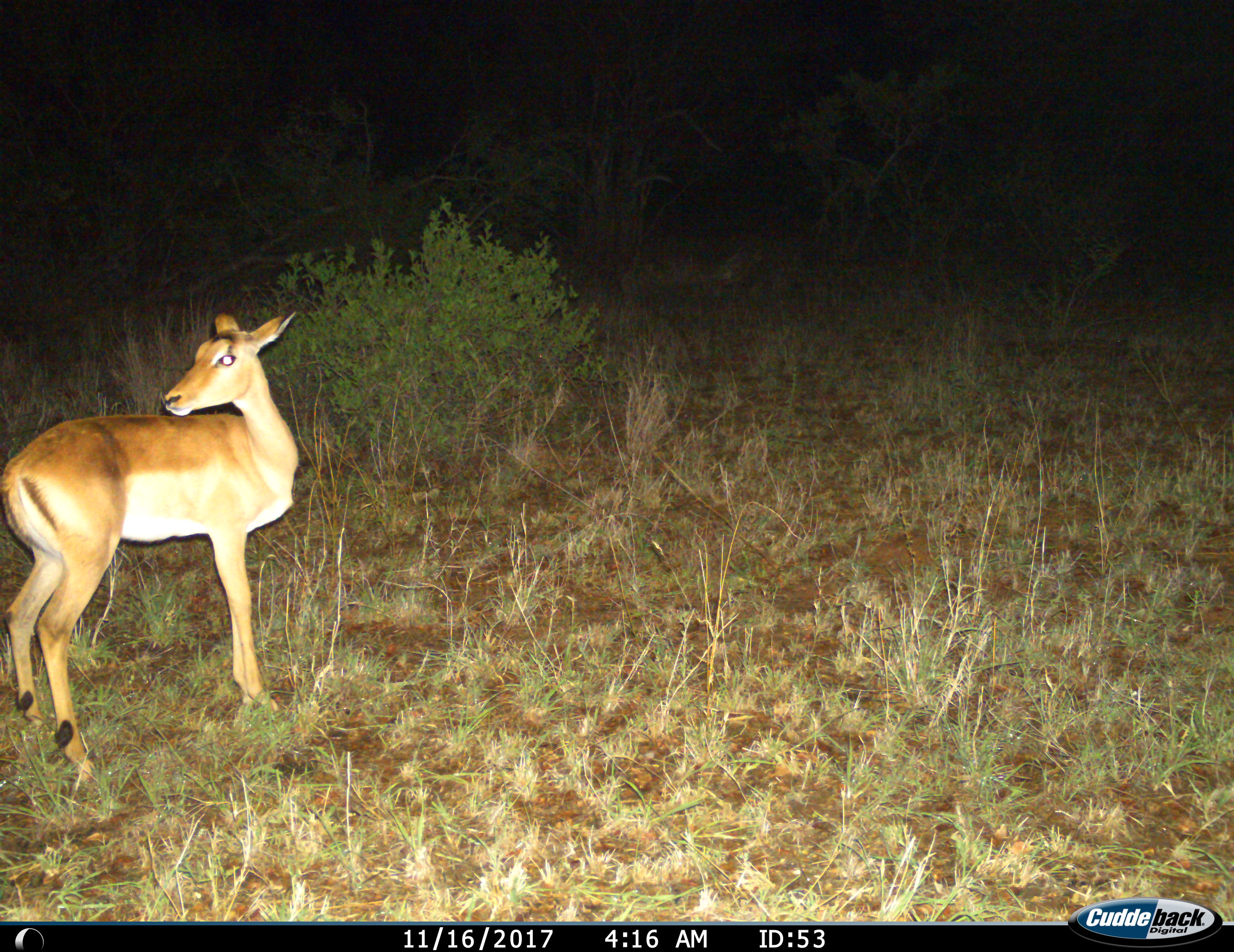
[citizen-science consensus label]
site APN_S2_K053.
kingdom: Animalia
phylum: Chordata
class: Mammalia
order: Artiodactyla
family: Bovidae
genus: Aepyceros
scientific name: Aepyceros melampus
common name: impala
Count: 1.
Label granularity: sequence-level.